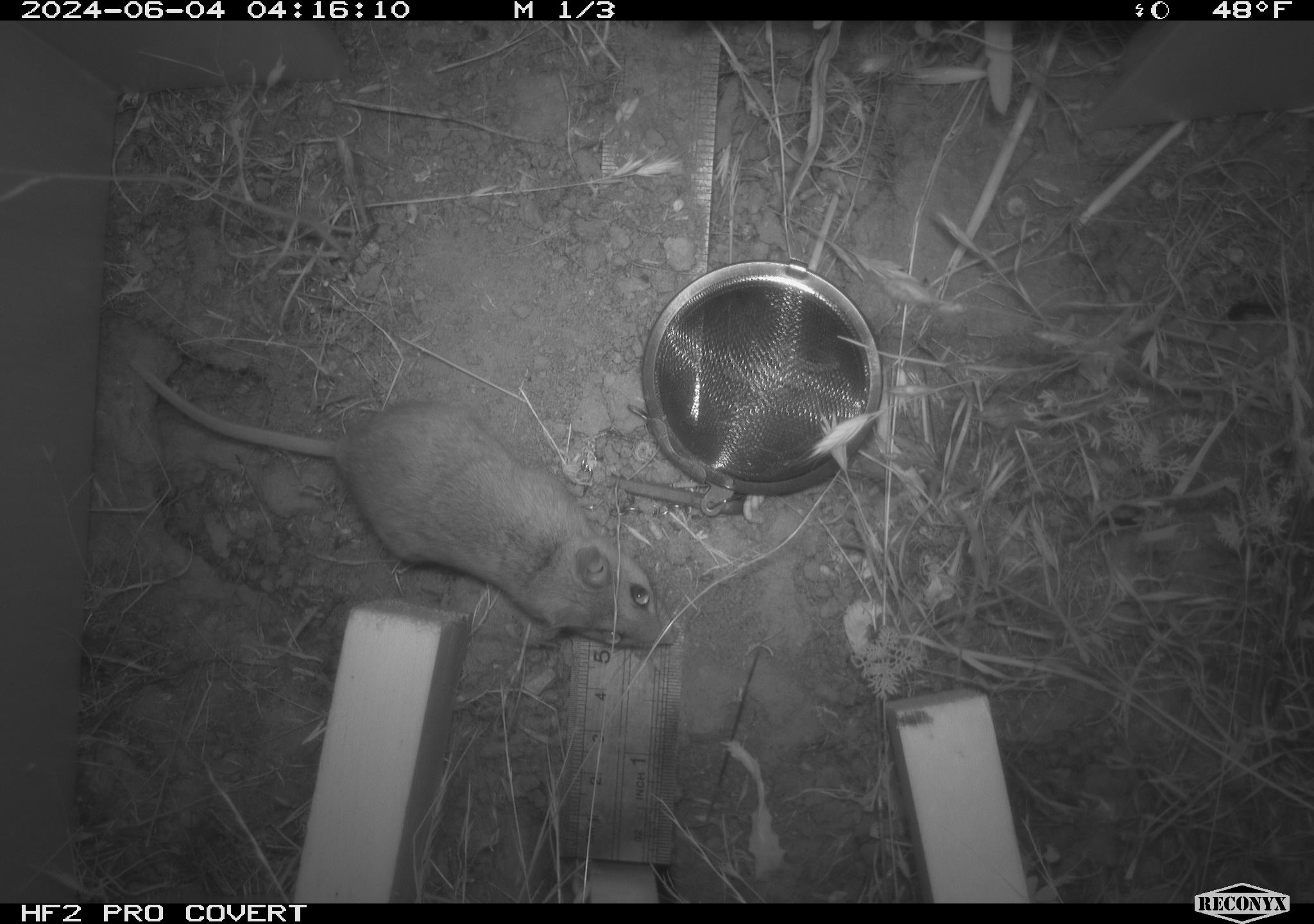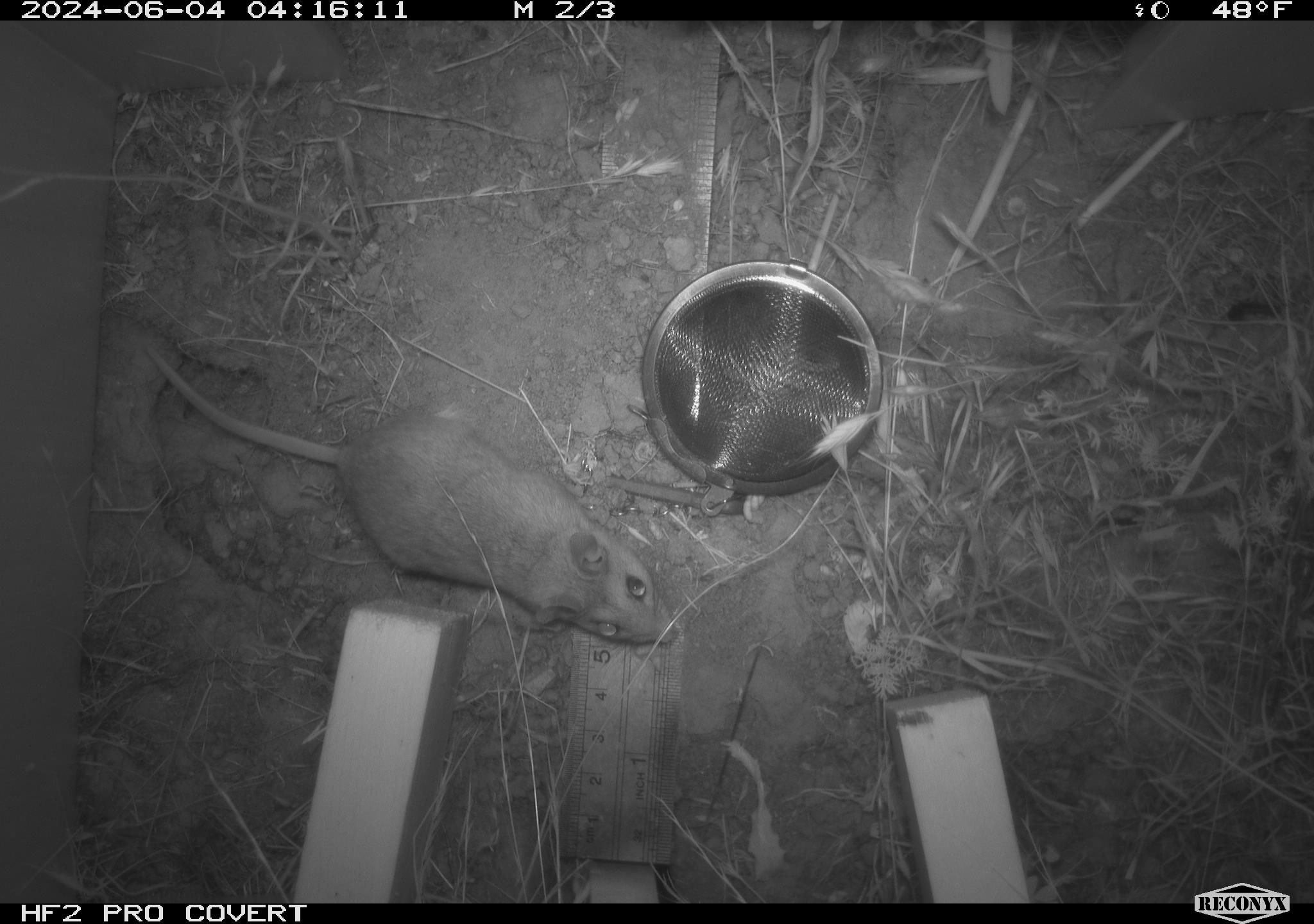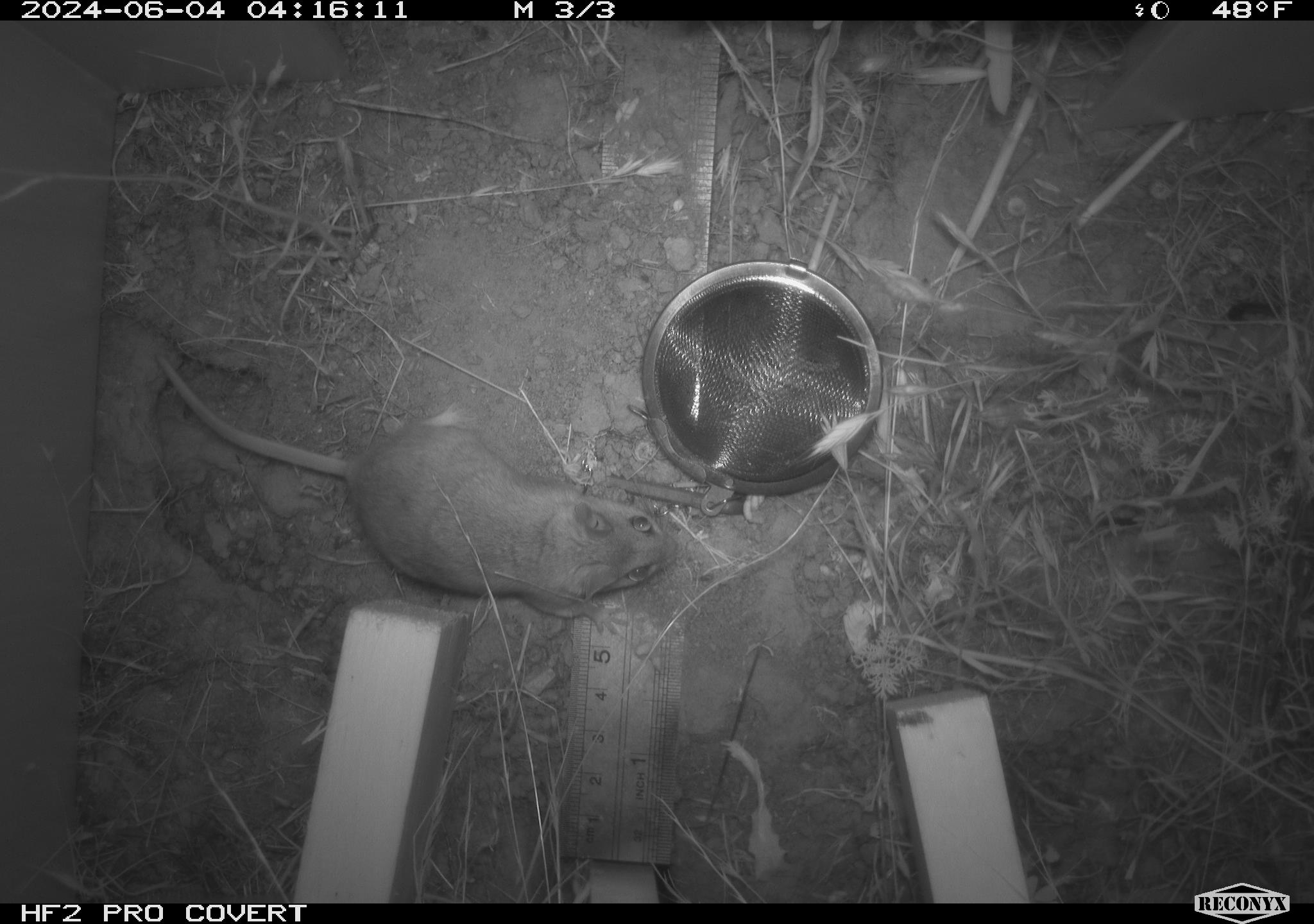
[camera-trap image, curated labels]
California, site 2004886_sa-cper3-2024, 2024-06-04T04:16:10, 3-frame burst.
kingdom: Animalia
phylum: Chordata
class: Mammalia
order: Rodentia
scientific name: Rodentia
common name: rodent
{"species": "rodent (Rodentia)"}